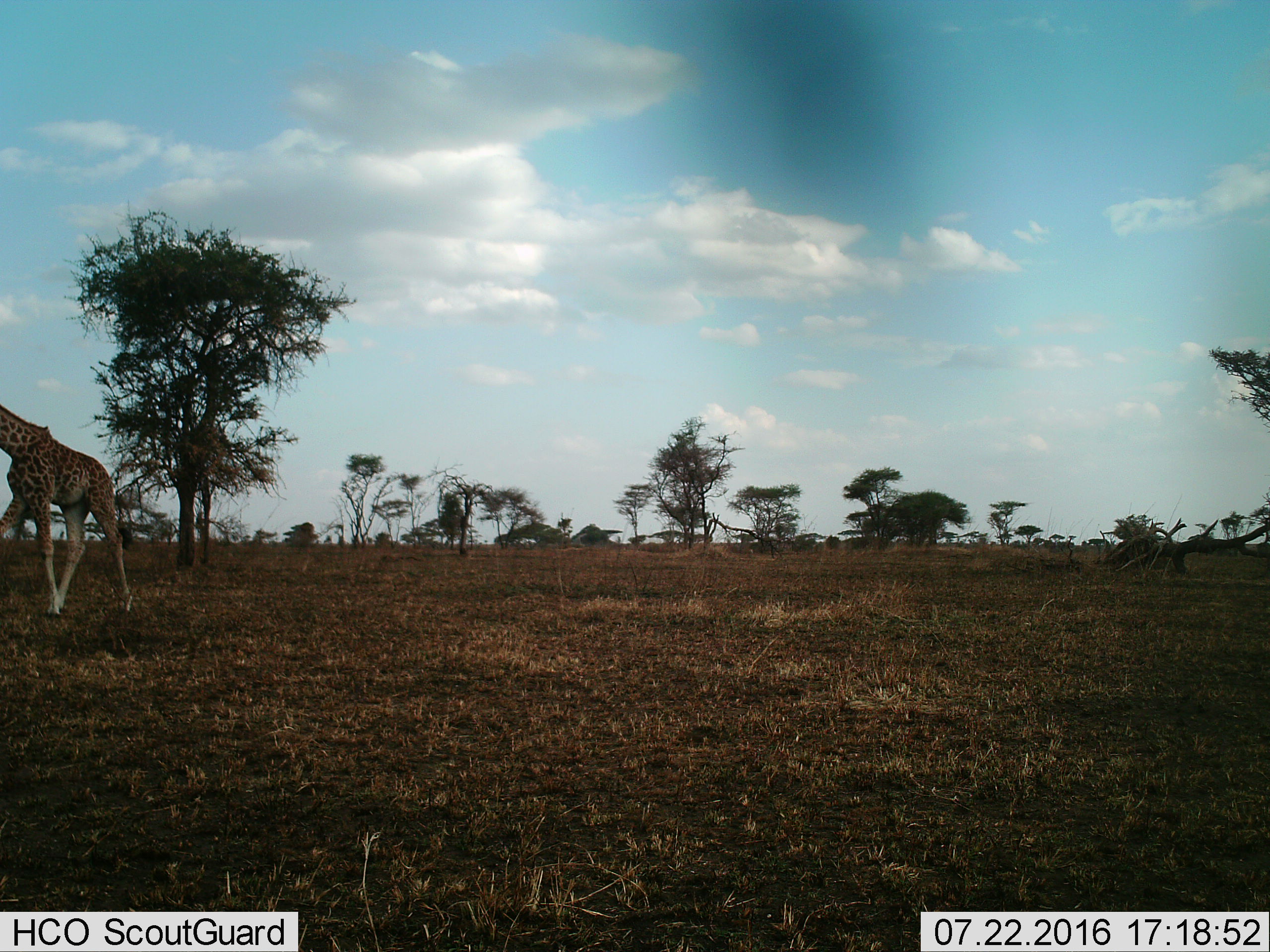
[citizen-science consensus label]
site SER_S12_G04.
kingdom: Animalia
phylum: Chordata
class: Mammalia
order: Artiodactyla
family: Giraffidae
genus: Giraffa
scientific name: Giraffa camelopardalis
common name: giraffe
Giraffe (Giraffa camelopardalis), count 1. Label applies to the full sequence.